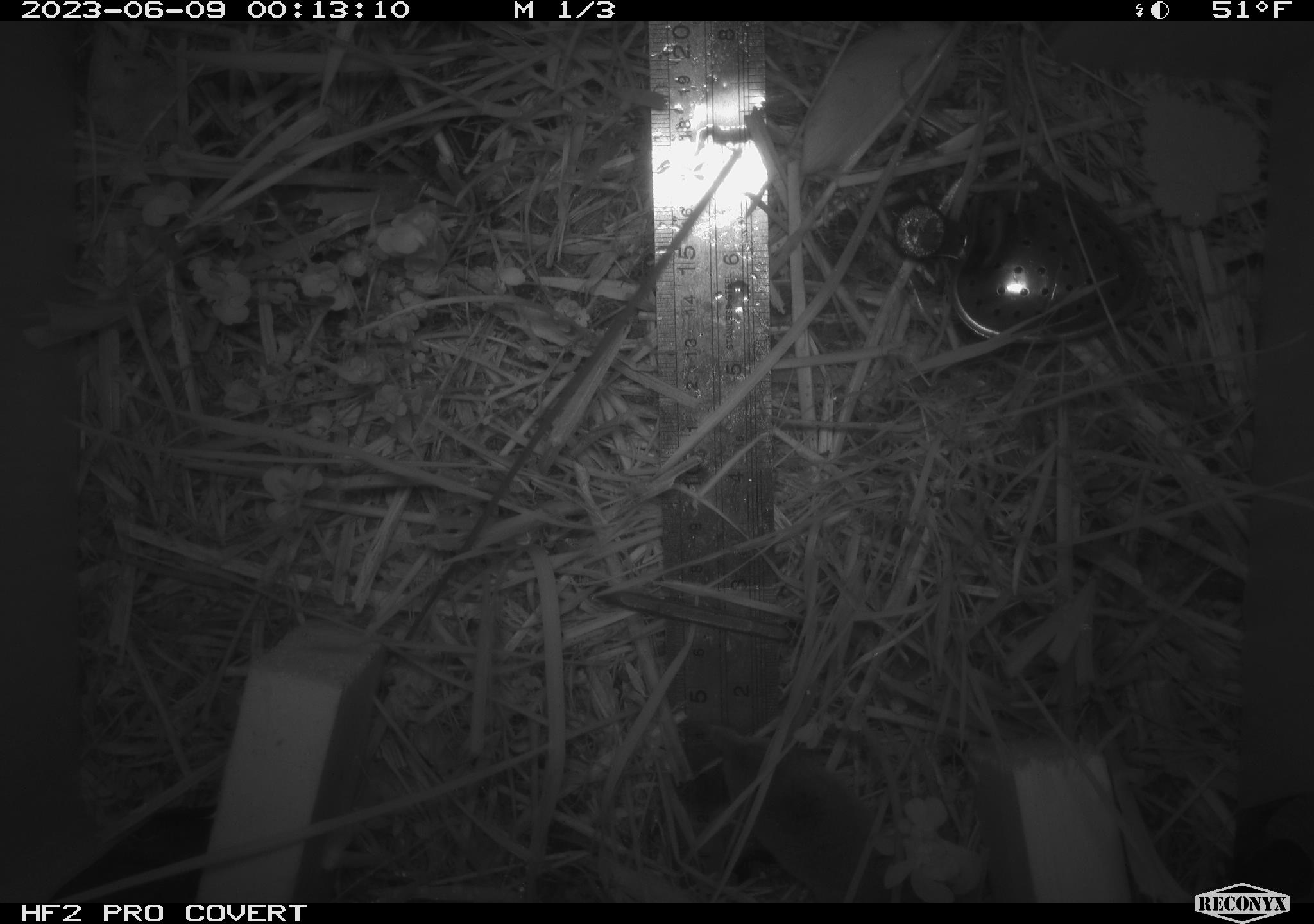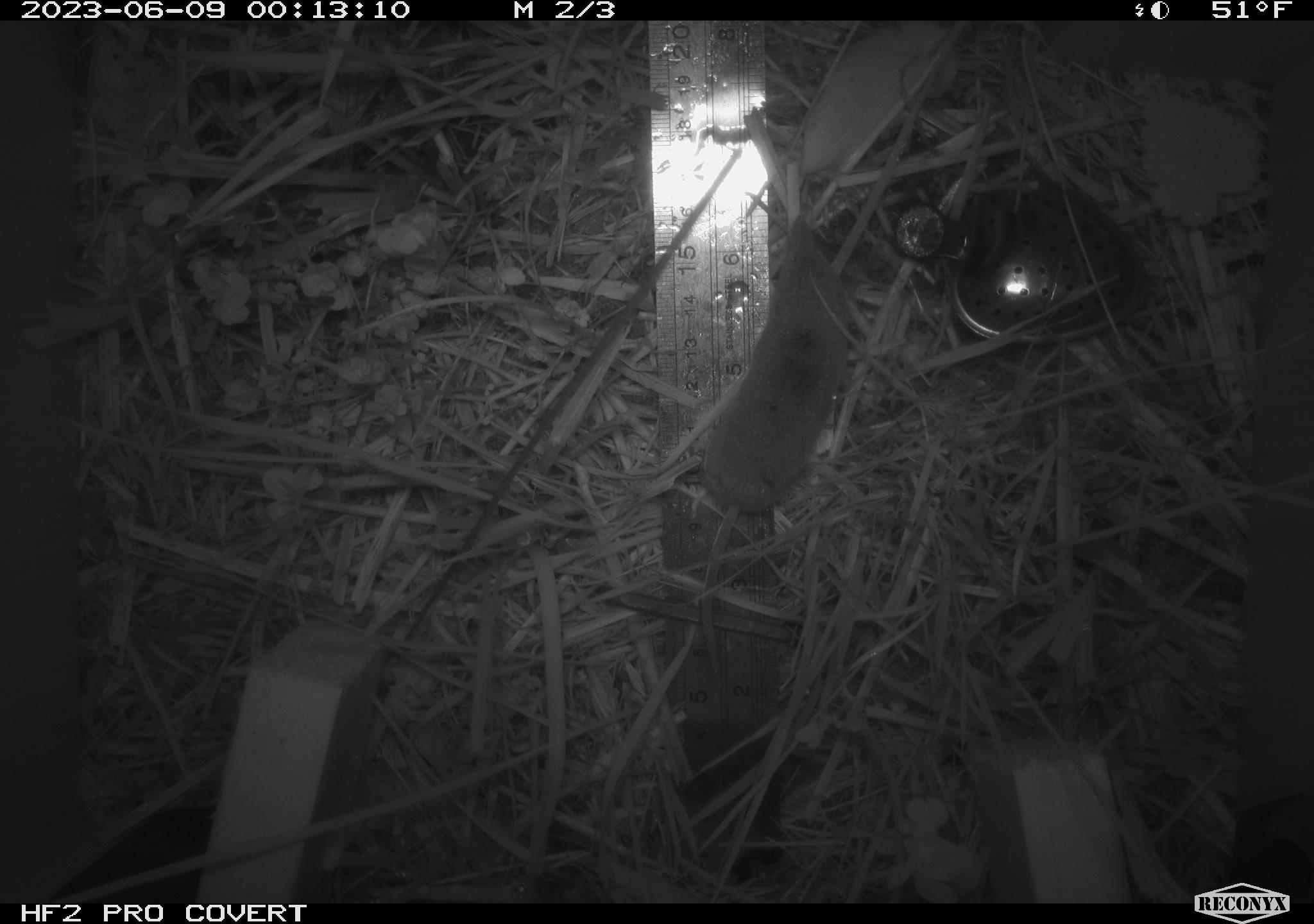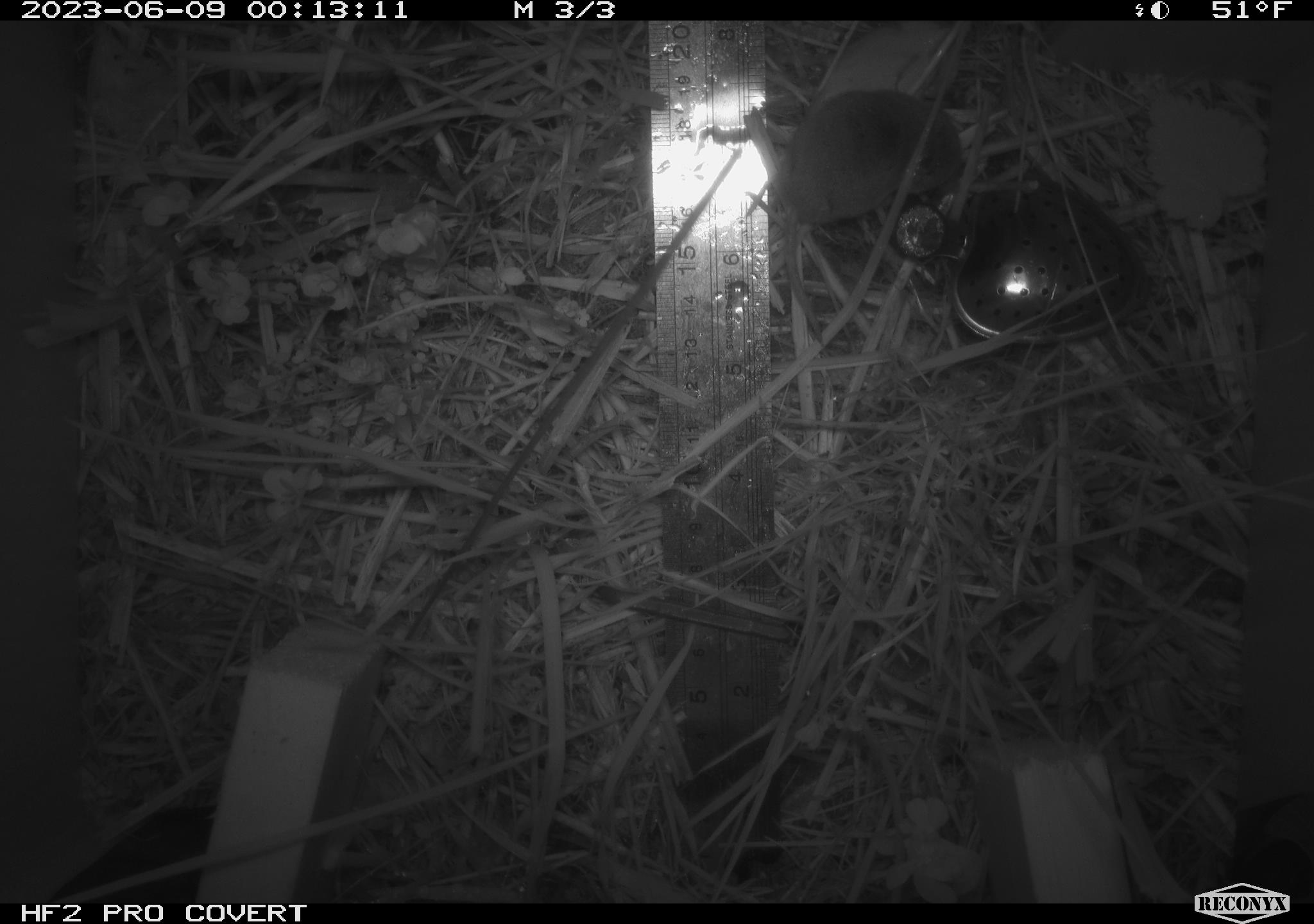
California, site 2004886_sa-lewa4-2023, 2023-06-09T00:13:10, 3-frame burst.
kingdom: Animalia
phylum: Chordata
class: Mammalia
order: Eulipotyphla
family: Soricidae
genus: Sorex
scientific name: Sorex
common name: long-tailed shrew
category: sorex species